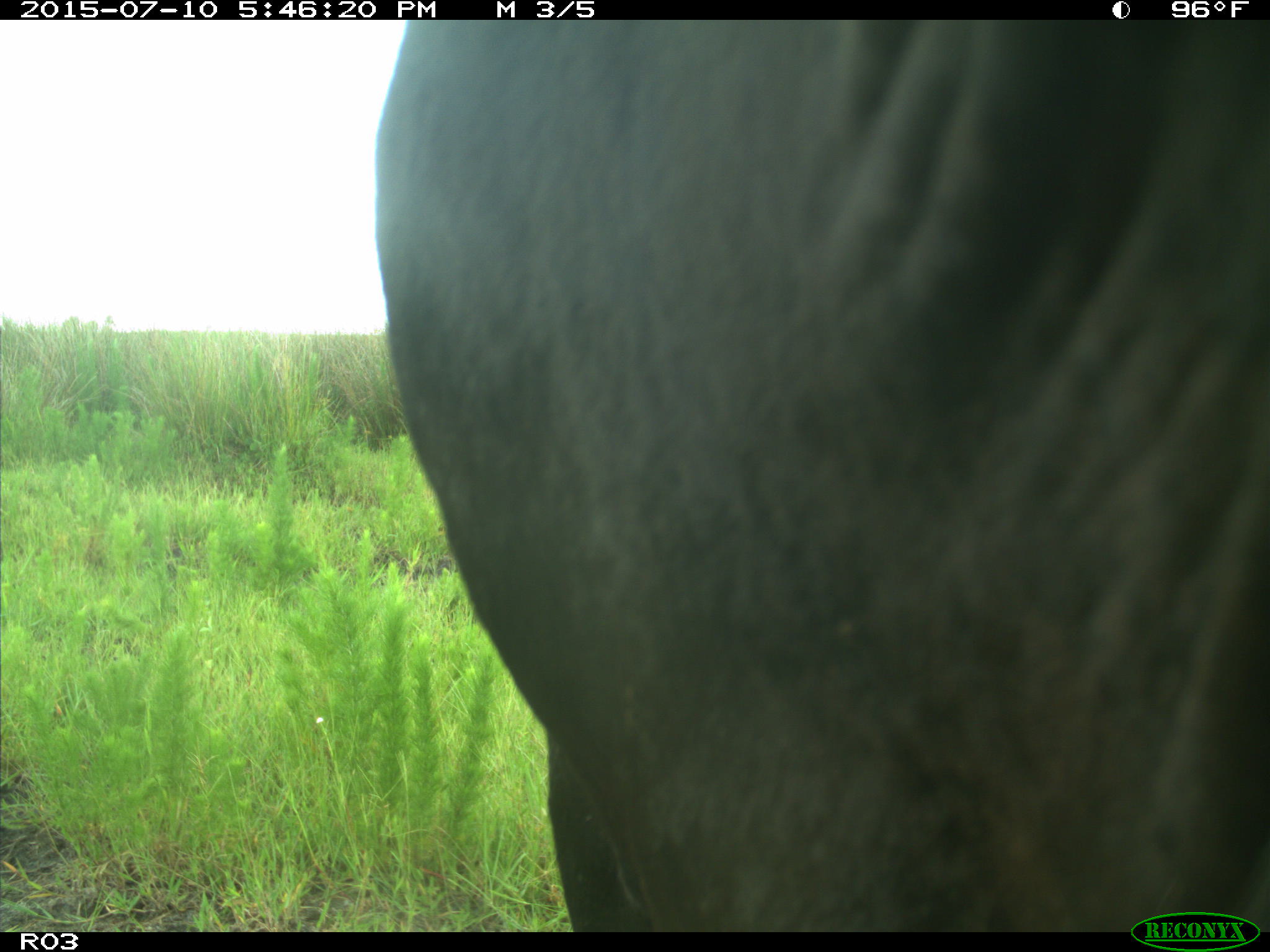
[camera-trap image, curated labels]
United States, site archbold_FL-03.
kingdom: Animalia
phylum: Chordata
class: Mammalia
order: Artiodactyla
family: Bovidae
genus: Bos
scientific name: Bos taurus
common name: domestic cow